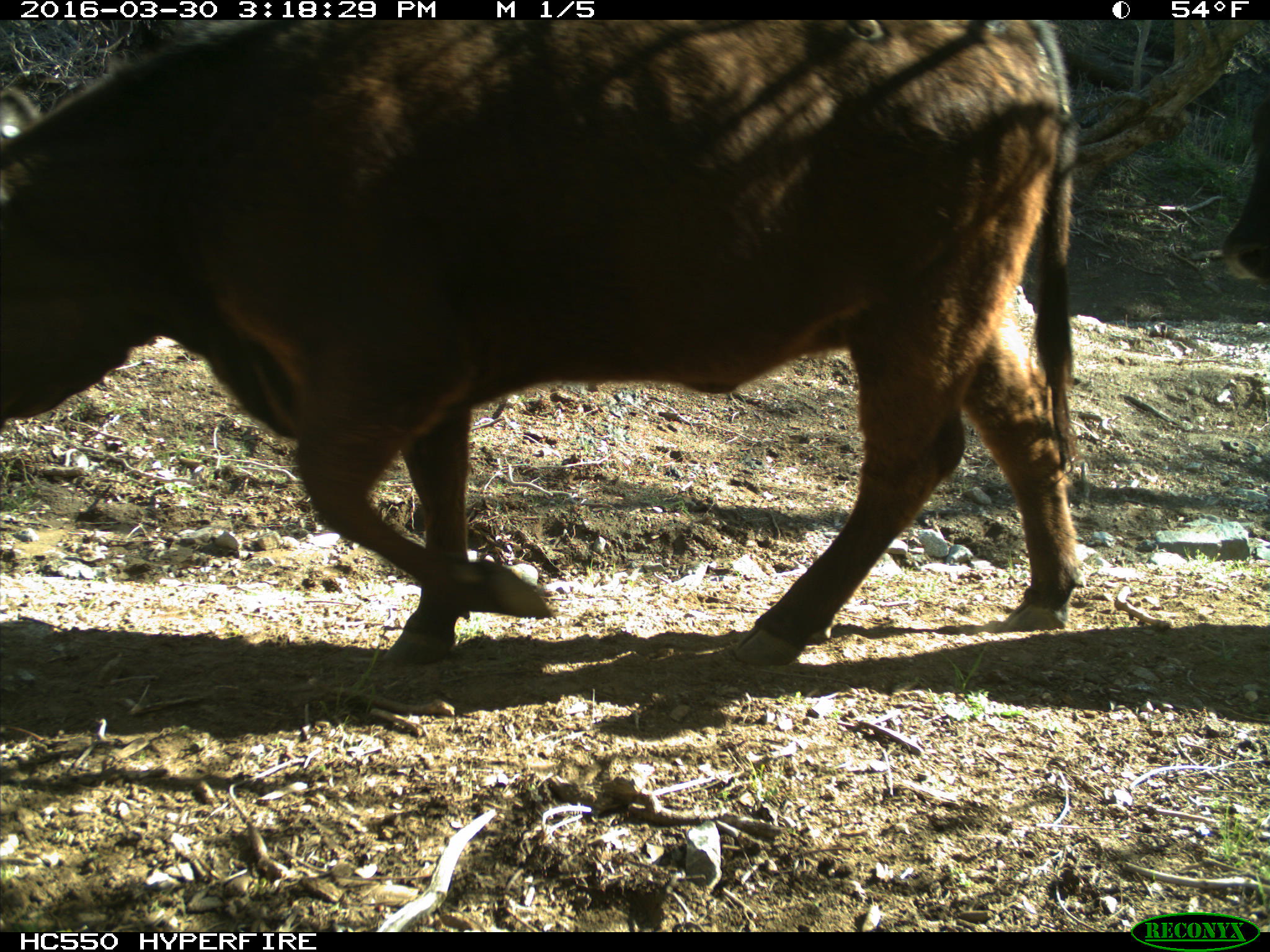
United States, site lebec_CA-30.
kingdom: Animalia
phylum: Chordata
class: Mammalia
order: Artiodactyla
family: Bovidae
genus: Bos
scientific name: Bos taurus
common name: domestic cow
Bos taurus (domestic cow).